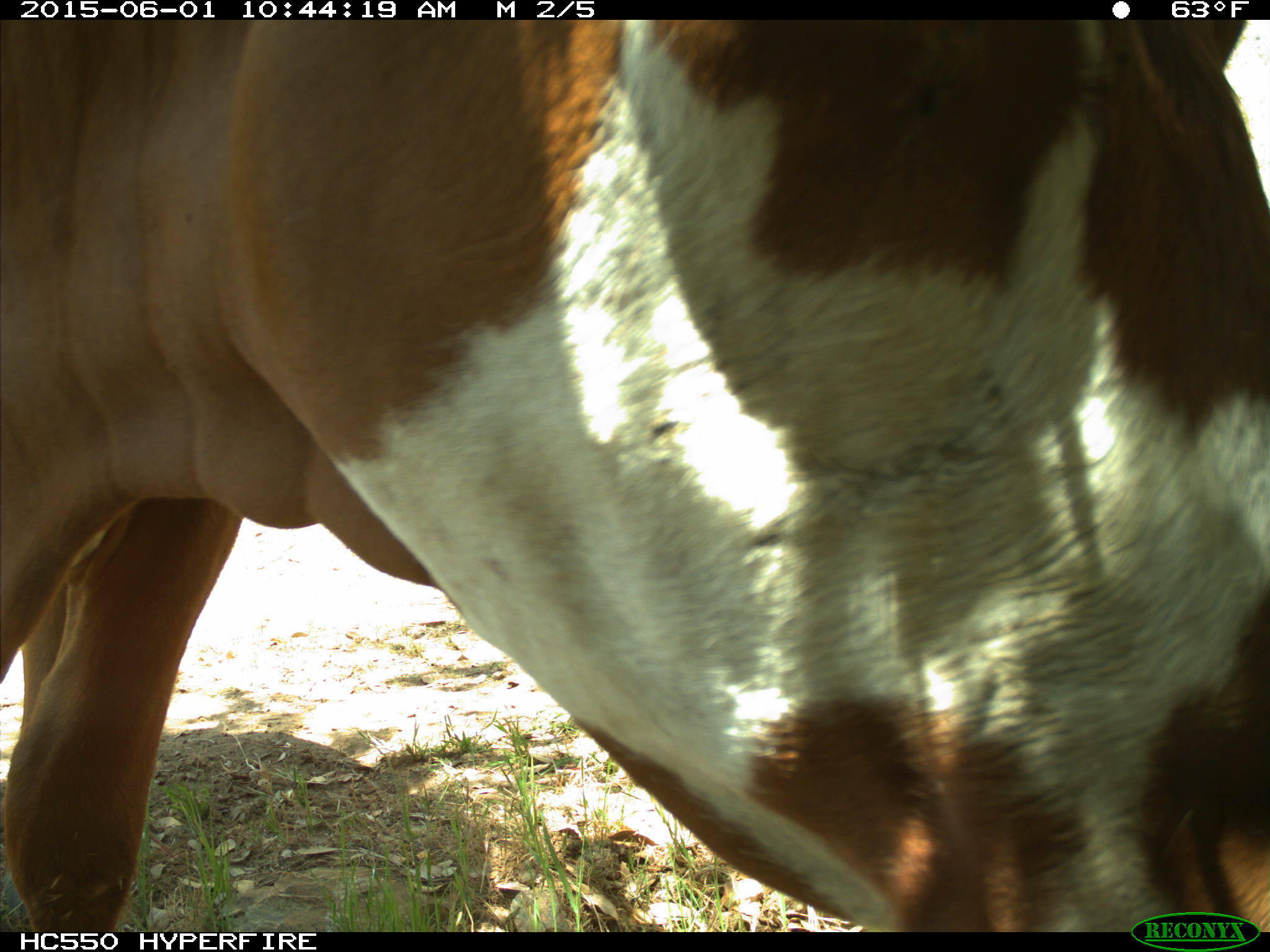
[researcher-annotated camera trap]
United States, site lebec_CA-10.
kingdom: Animalia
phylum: Chordata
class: Mammalia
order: Artiodactyla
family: Bovidae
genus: Bos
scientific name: Bos taurus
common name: domestic cow